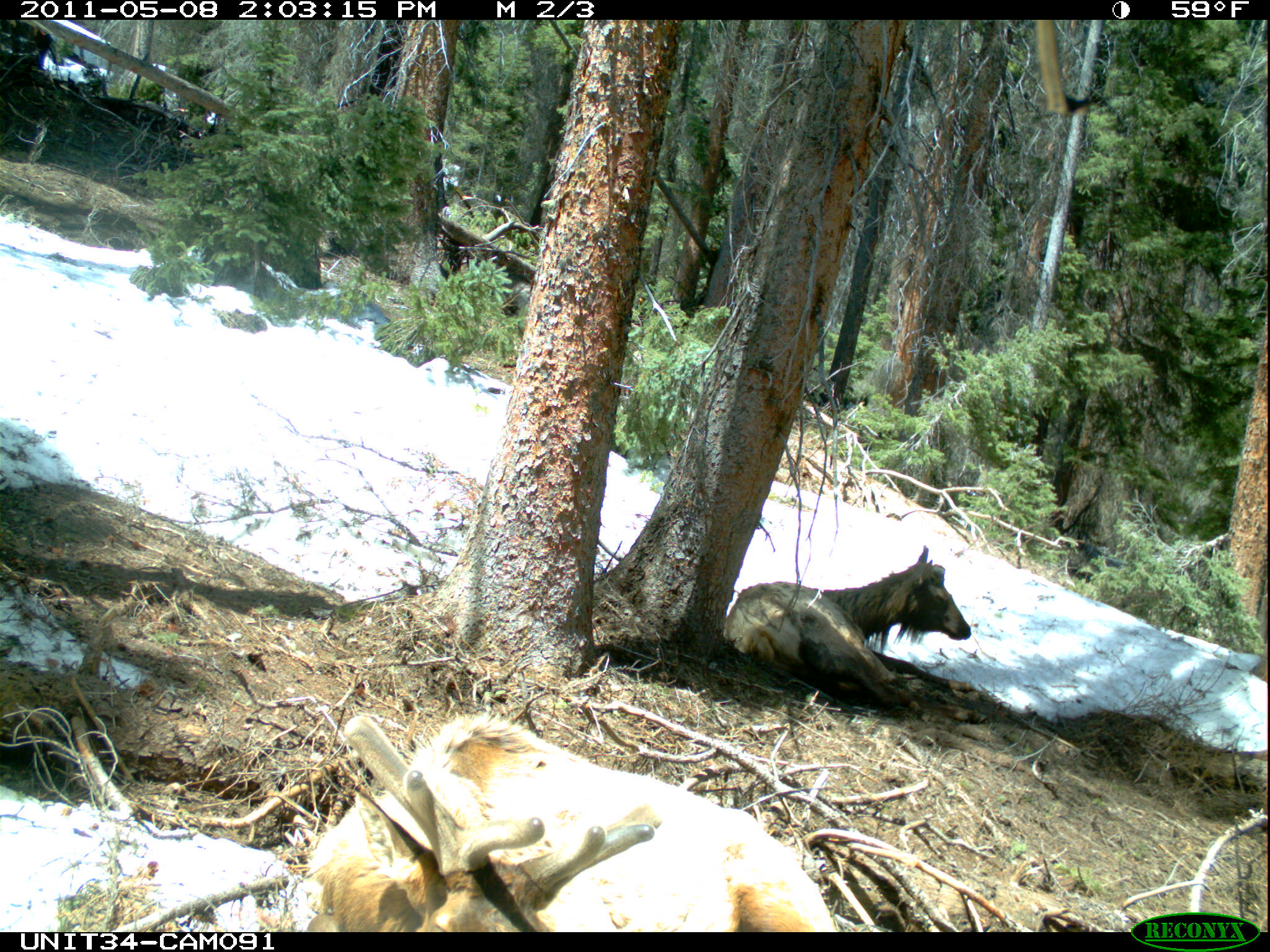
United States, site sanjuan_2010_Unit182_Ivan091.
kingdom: Animalia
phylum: Chordata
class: Mammalia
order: Artiodactyla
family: Cervidae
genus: Cervus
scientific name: Cervus elaphus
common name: red deer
Cervus elaphus (red deer).